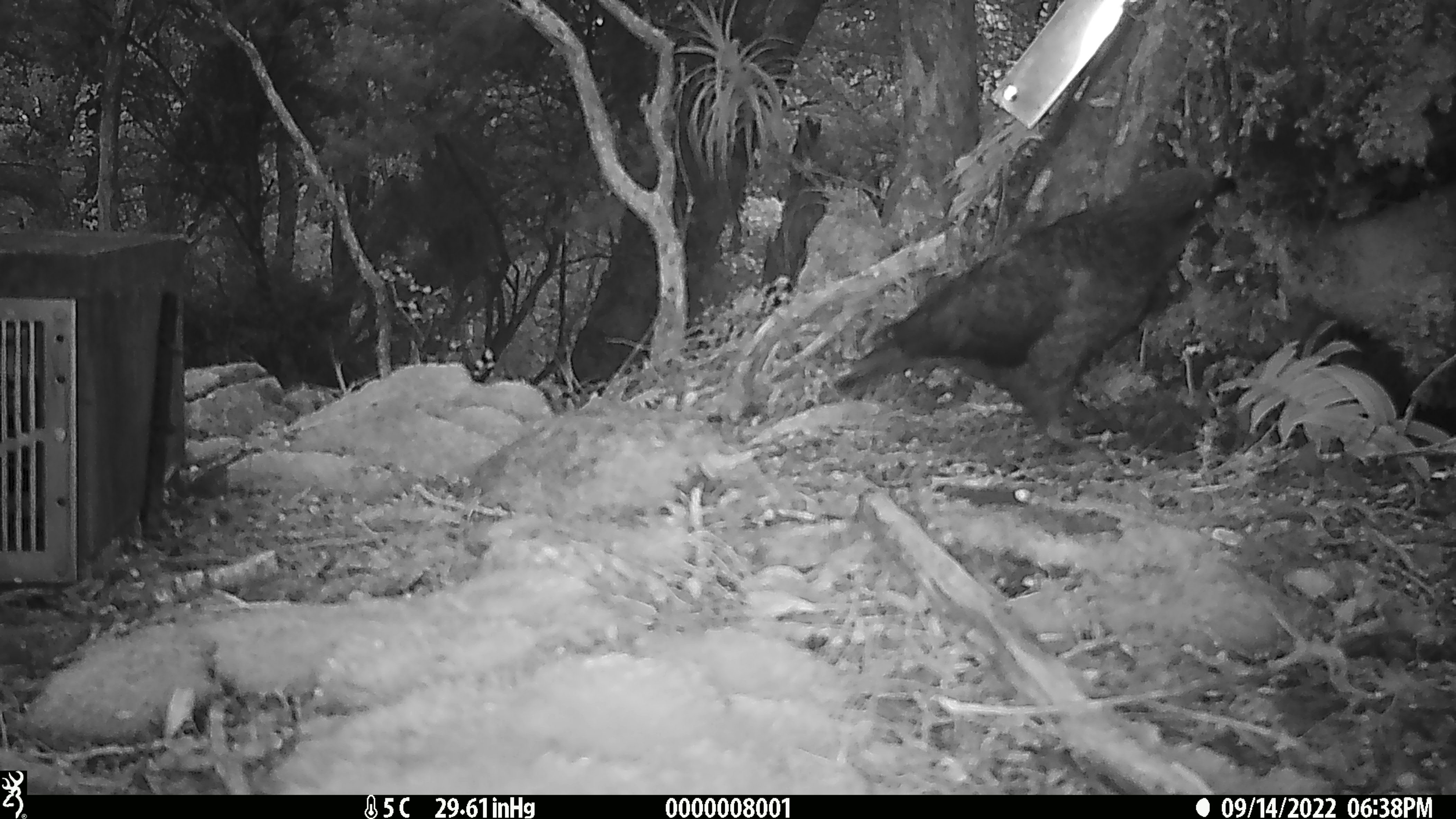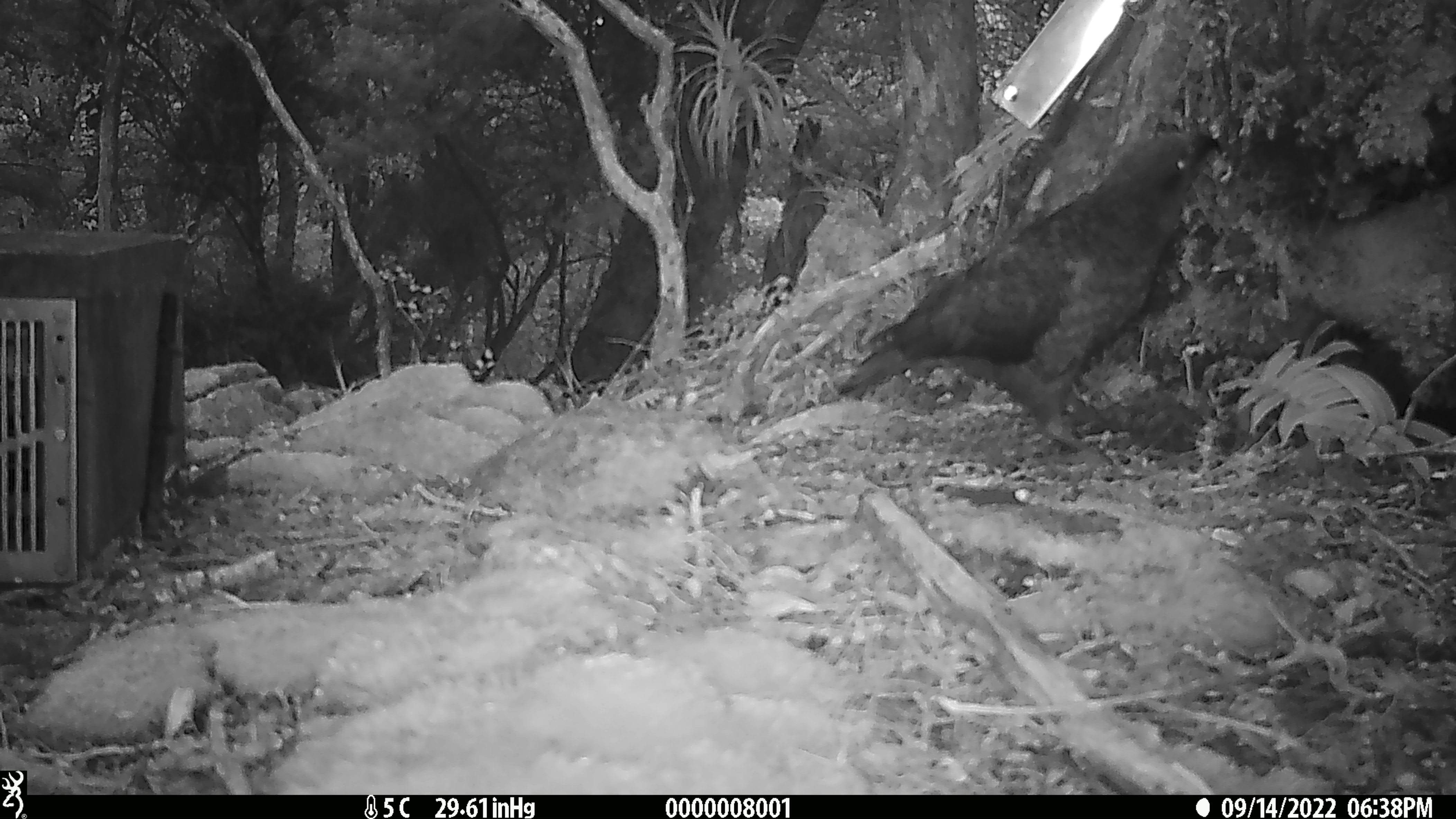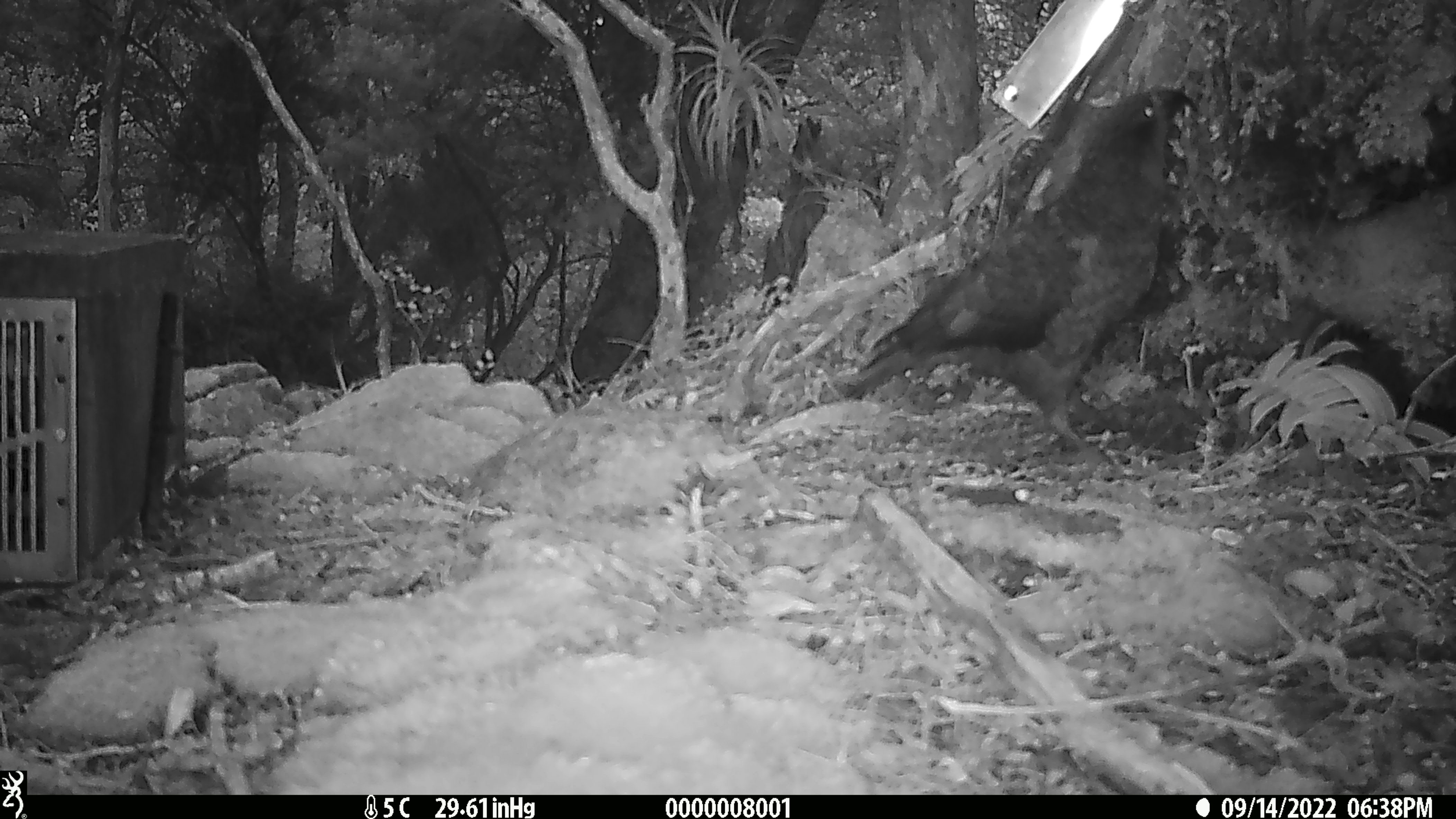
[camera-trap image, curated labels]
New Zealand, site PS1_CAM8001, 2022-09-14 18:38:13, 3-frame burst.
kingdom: Animalia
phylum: Chordata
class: Aves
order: Psittaciformes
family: Strigopidae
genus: Nestor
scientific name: Nestor notabilis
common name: kea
Kea (Nestor notabilis).